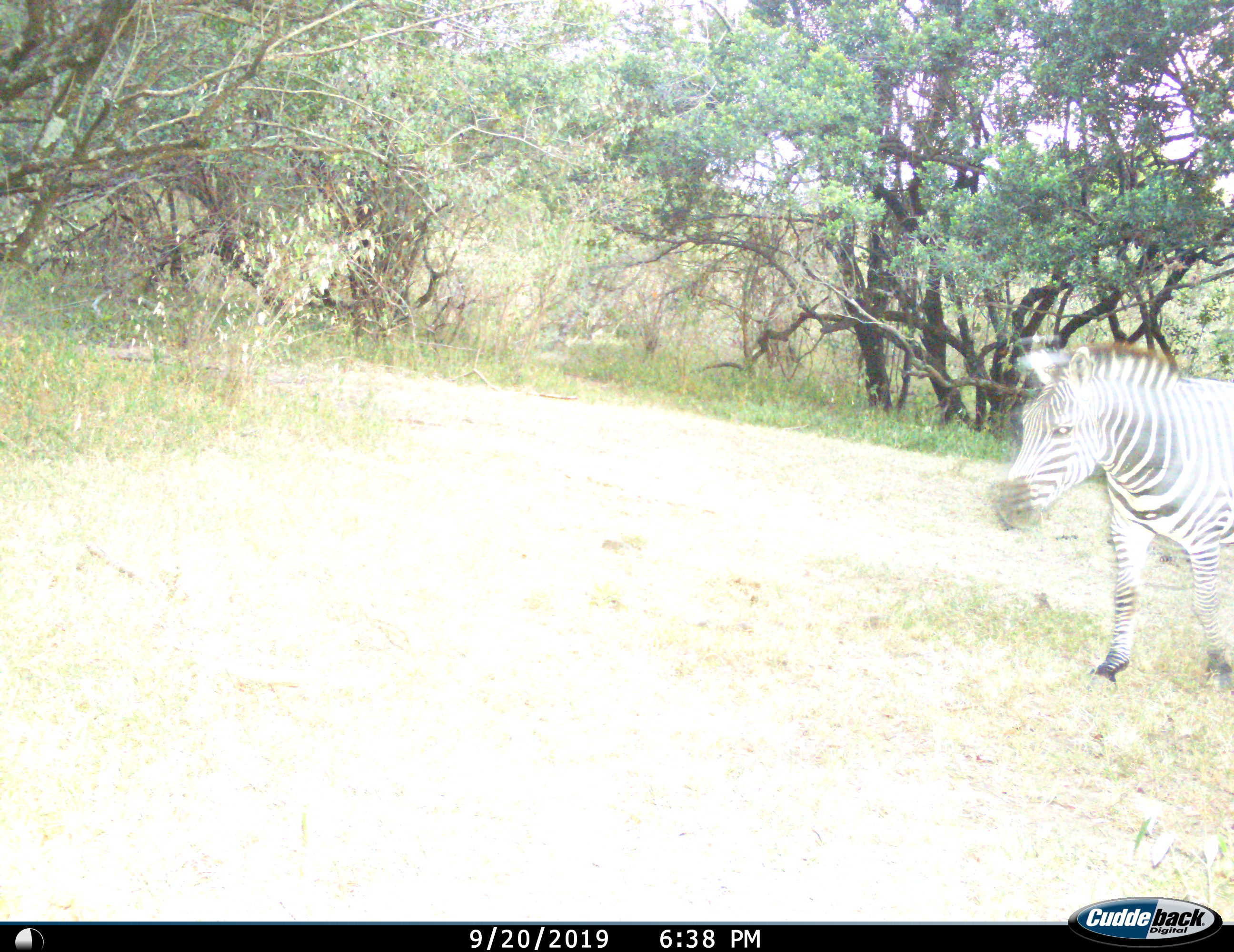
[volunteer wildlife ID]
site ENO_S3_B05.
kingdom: Animalia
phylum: Chordata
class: Mammalia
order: Perissodactyla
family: Equidae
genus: Equus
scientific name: Equus quagga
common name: plains zebra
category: zebraplains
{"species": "zebraplains (plains zebra) (Equus quagga)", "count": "1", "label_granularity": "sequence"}